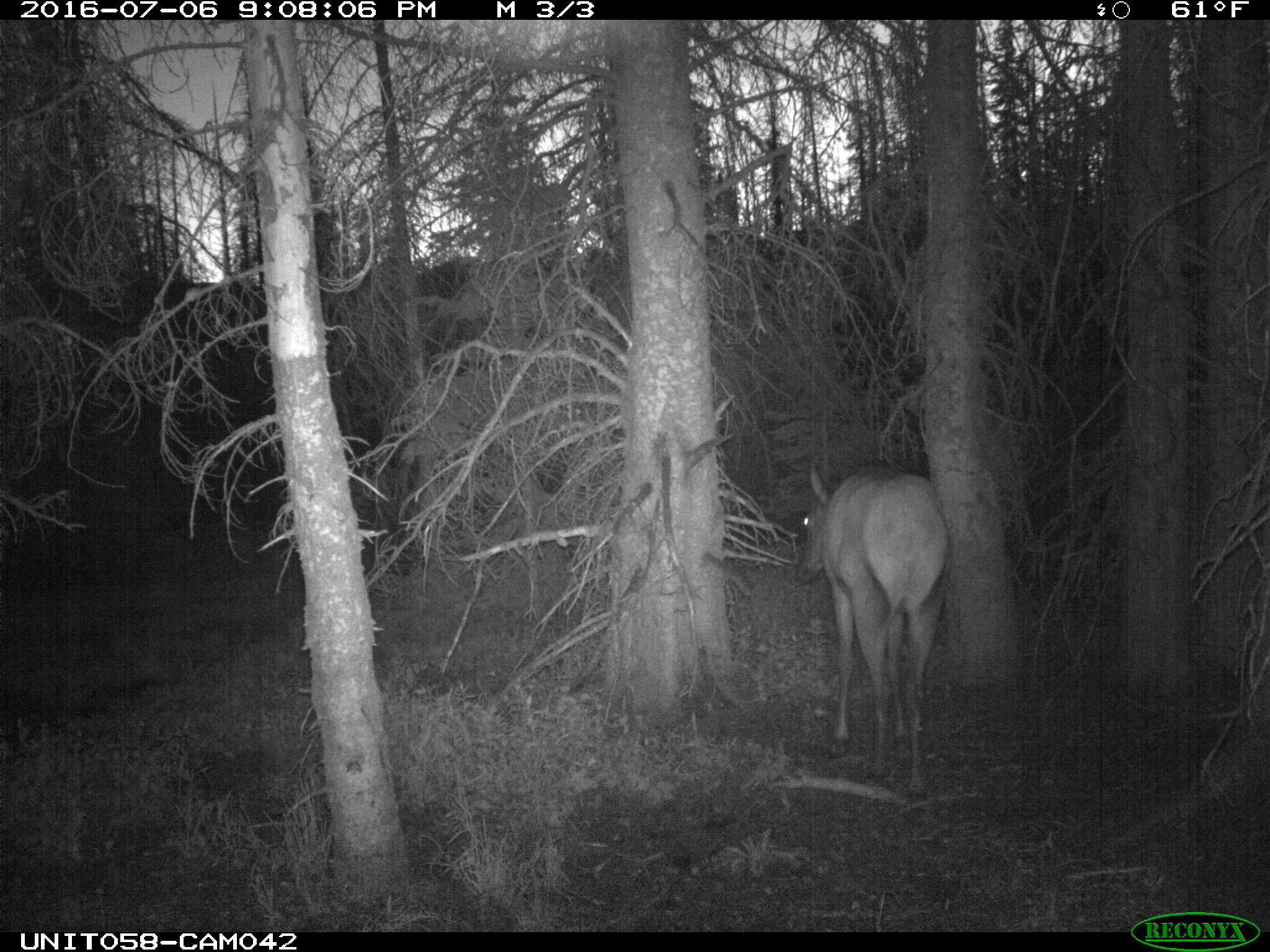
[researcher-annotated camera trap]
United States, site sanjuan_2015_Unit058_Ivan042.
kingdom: Animalia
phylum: Chordata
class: Mammalia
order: Artiodactyla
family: Cervidae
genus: Cervus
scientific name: Cervus elaphus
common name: red deer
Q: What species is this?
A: Cervus elaphus (red deer).